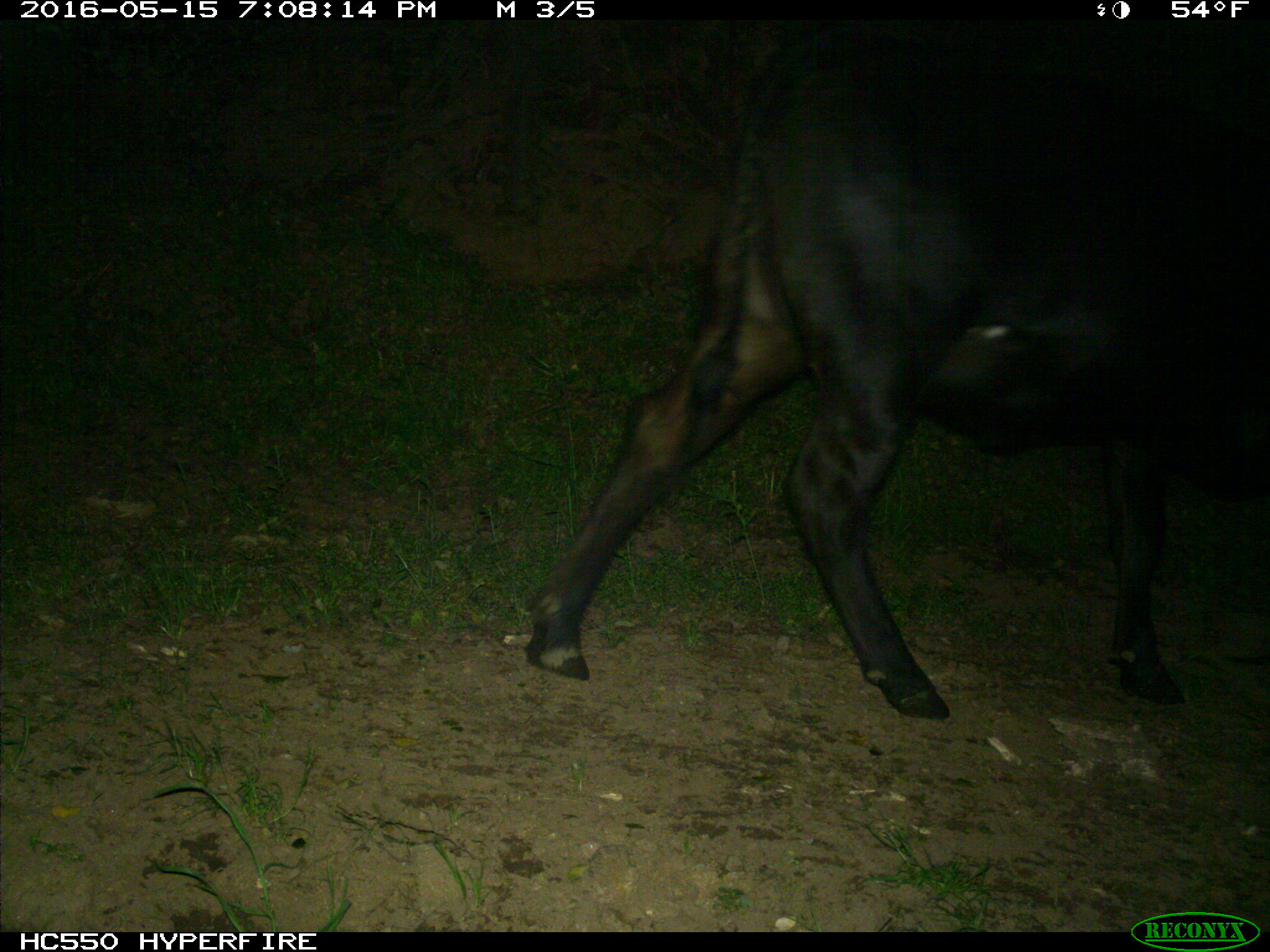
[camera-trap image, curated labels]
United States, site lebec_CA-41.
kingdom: Animalia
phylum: Chordata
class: Mammalia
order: Artiodactyla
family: Bovidae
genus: Bos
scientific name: Bos taurus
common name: domestic cow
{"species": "Bos taurus (domestic cow)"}